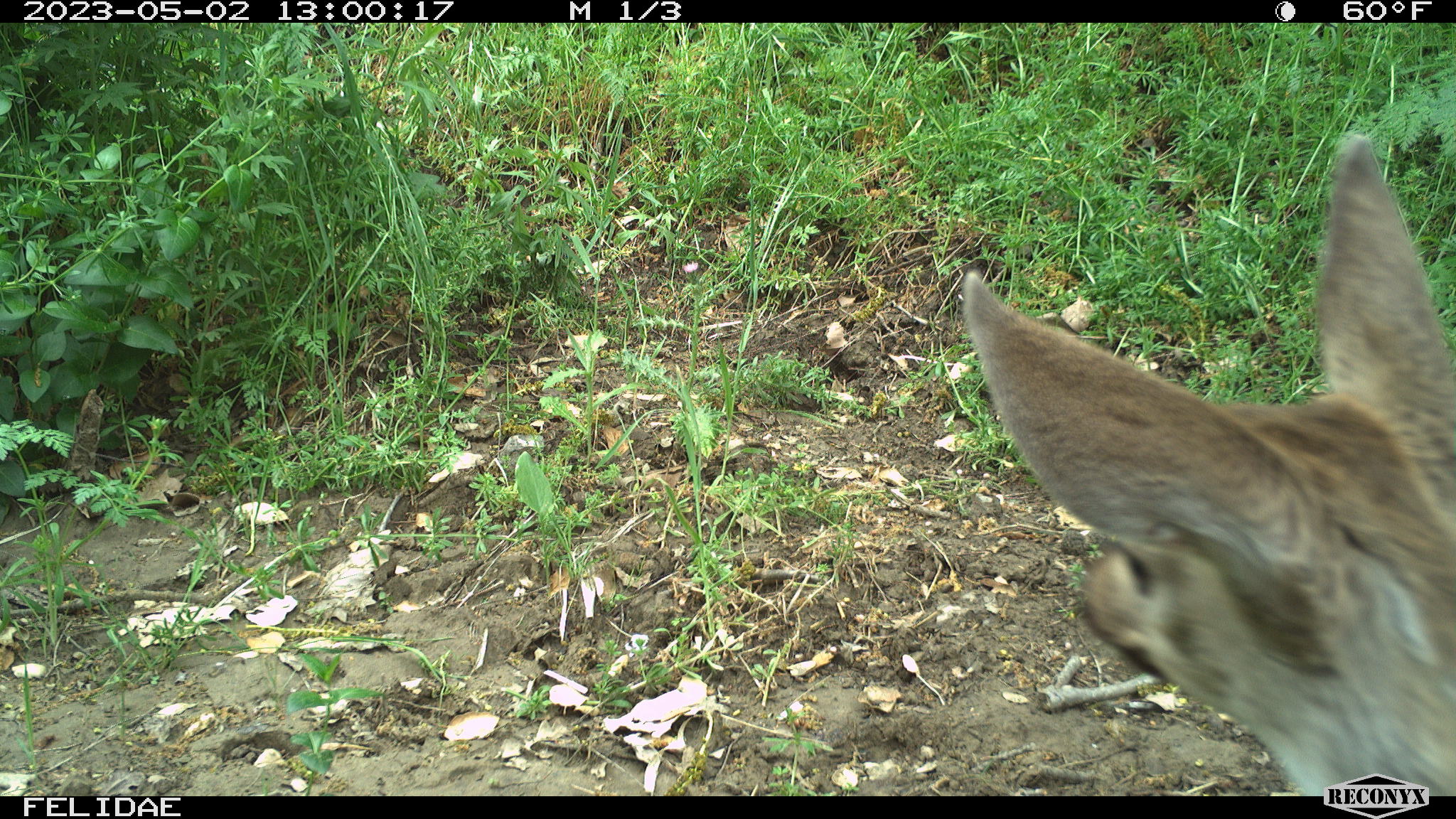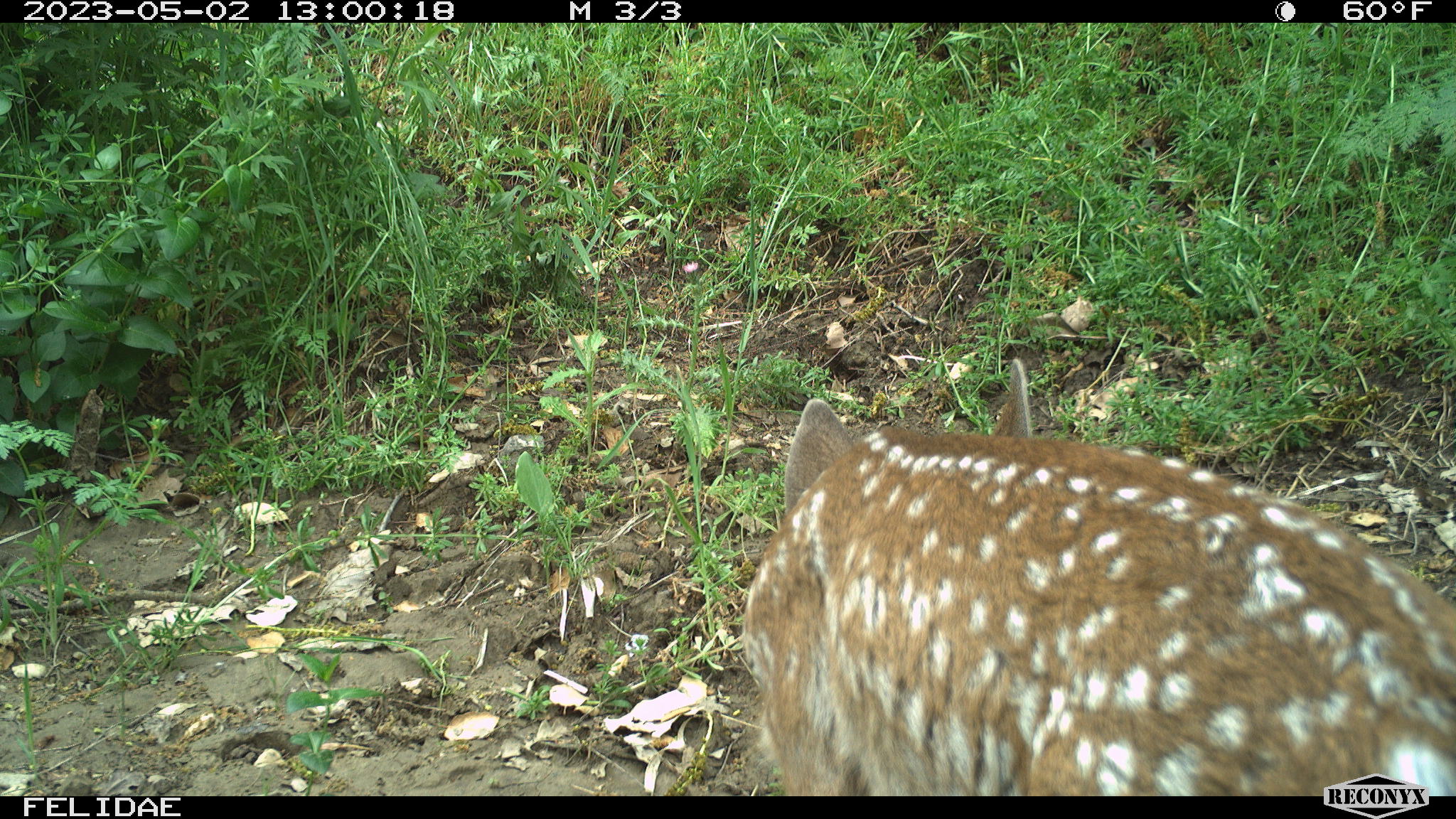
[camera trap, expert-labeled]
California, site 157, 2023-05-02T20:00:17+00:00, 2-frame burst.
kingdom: Animalia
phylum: Chordata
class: Mammalia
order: Artiodactyla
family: Cervidae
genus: Odocoileus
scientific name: Odocoileus hemionus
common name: mule deer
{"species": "mule deer (Odocoileus hemionus)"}